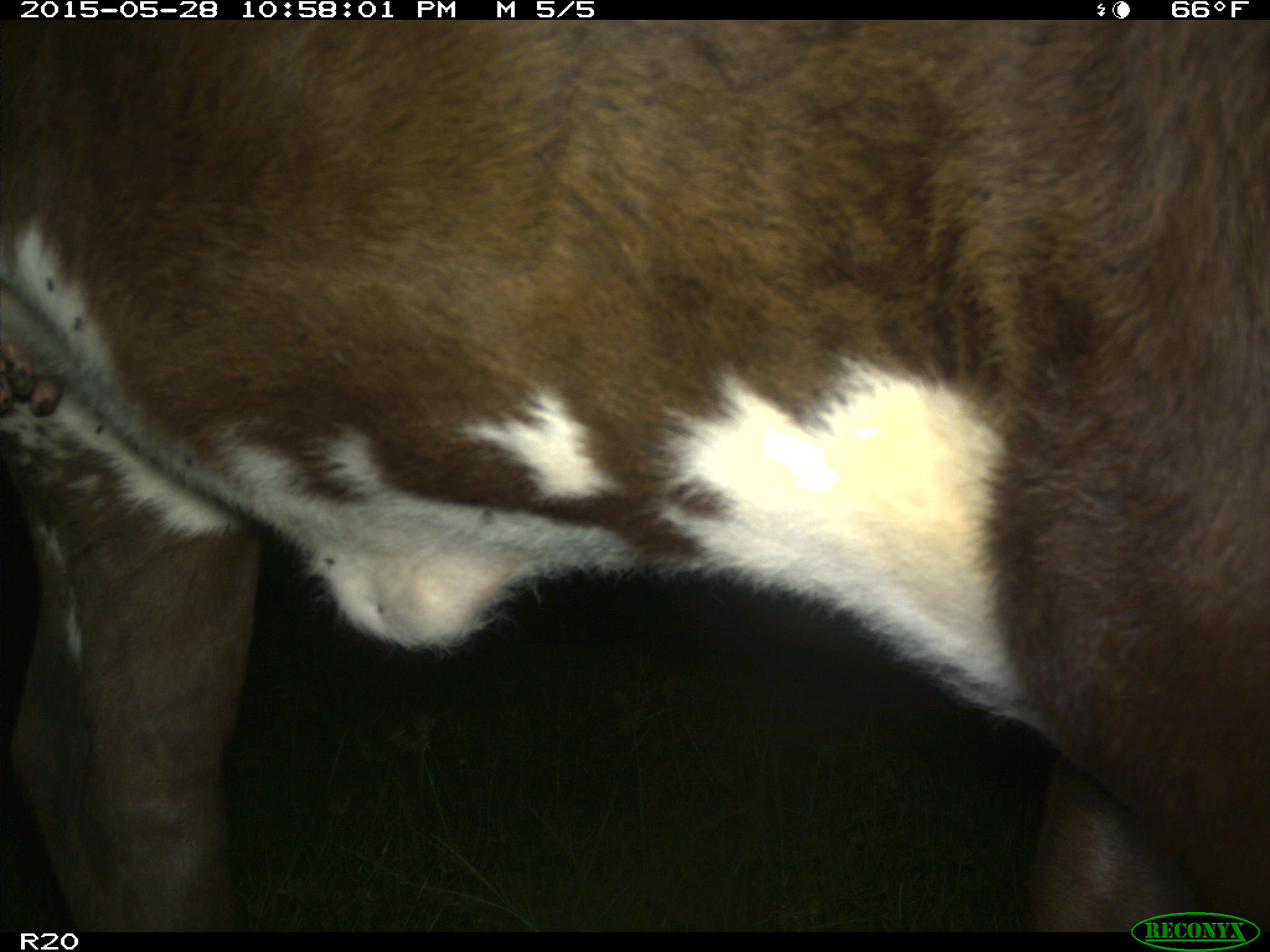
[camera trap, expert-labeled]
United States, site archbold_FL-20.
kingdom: Animalia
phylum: Chordata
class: Mammalia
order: Artiodactyla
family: Bovidae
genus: Bos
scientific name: Bos taurus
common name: domestic cow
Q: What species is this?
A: Bos taurus (domestic cow).